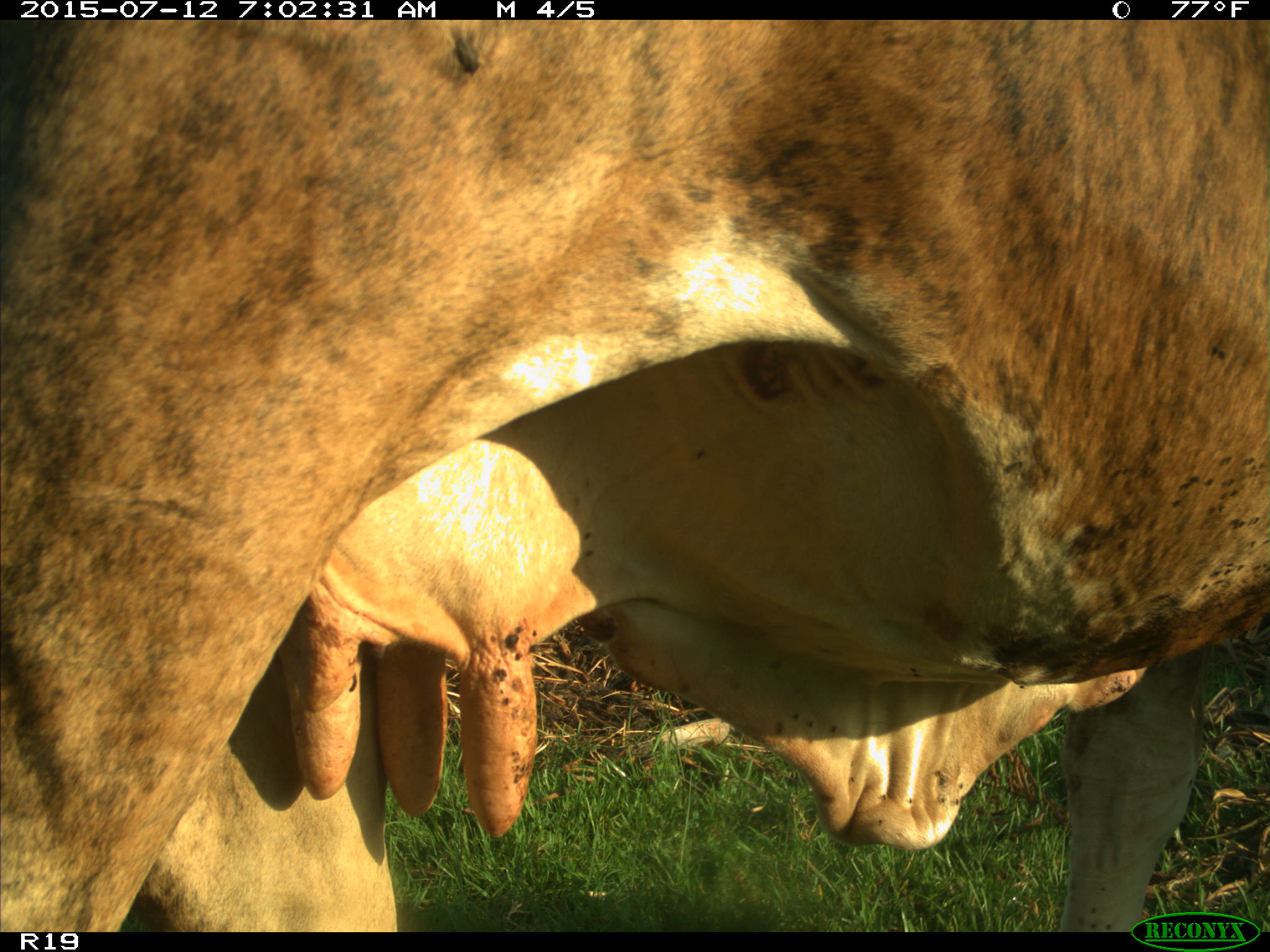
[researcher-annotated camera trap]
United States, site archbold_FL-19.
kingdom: Animalia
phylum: Chordata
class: Mammalia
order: Artiodactyla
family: Bovidae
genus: Bos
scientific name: Bos taurus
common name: domestic cow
Bos taurus (domestic cow).